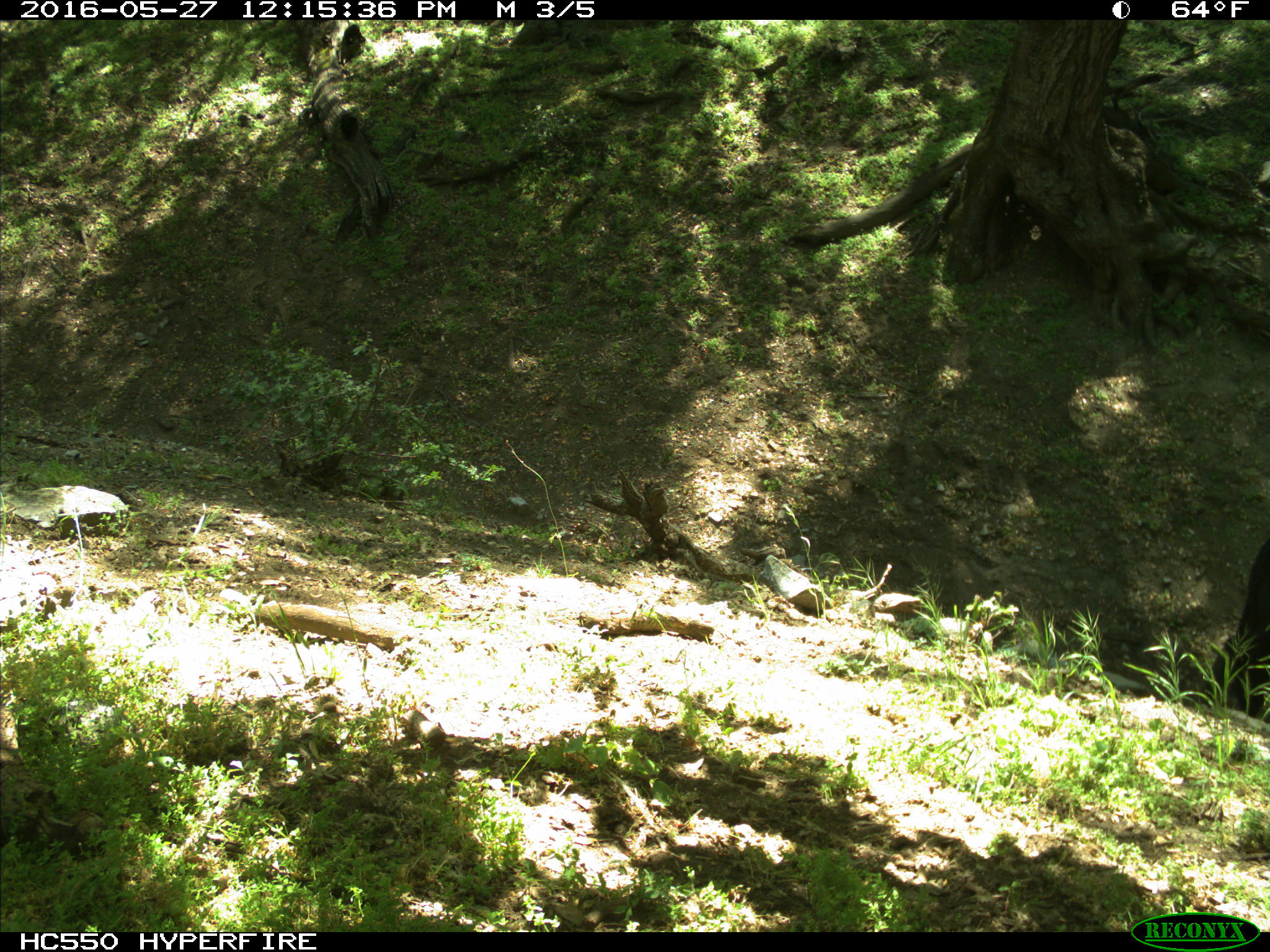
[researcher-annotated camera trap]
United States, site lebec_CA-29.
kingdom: Animalia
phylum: Chordata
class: Mammalia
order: Artiodactyla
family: Bovidae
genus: Bos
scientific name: Bos taurus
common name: domestic cow